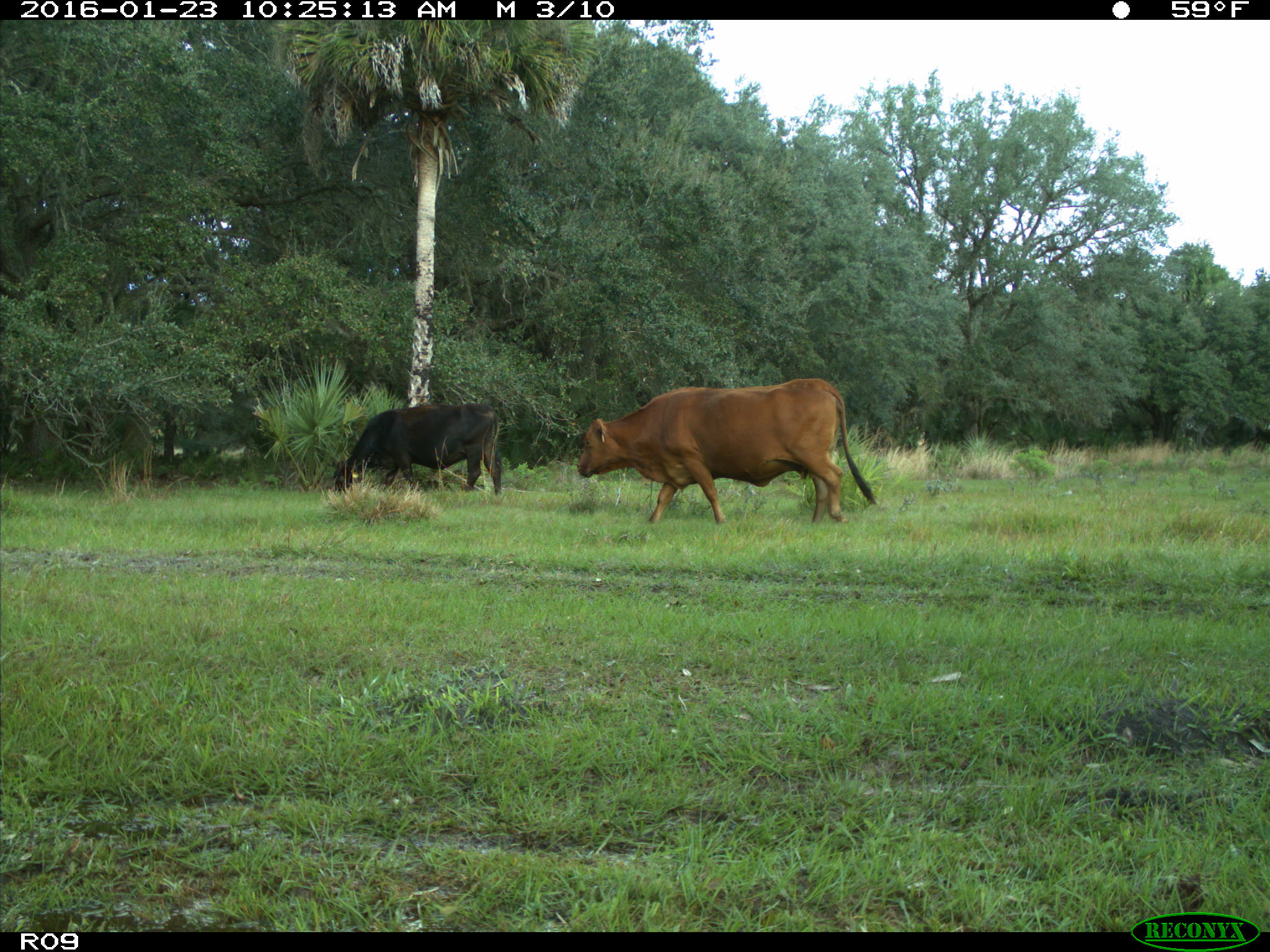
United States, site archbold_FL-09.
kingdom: Animalia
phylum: Chordata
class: Mammalia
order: Artiodactyla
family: Bovidae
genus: Bos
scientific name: Bos taurus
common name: domestic cow